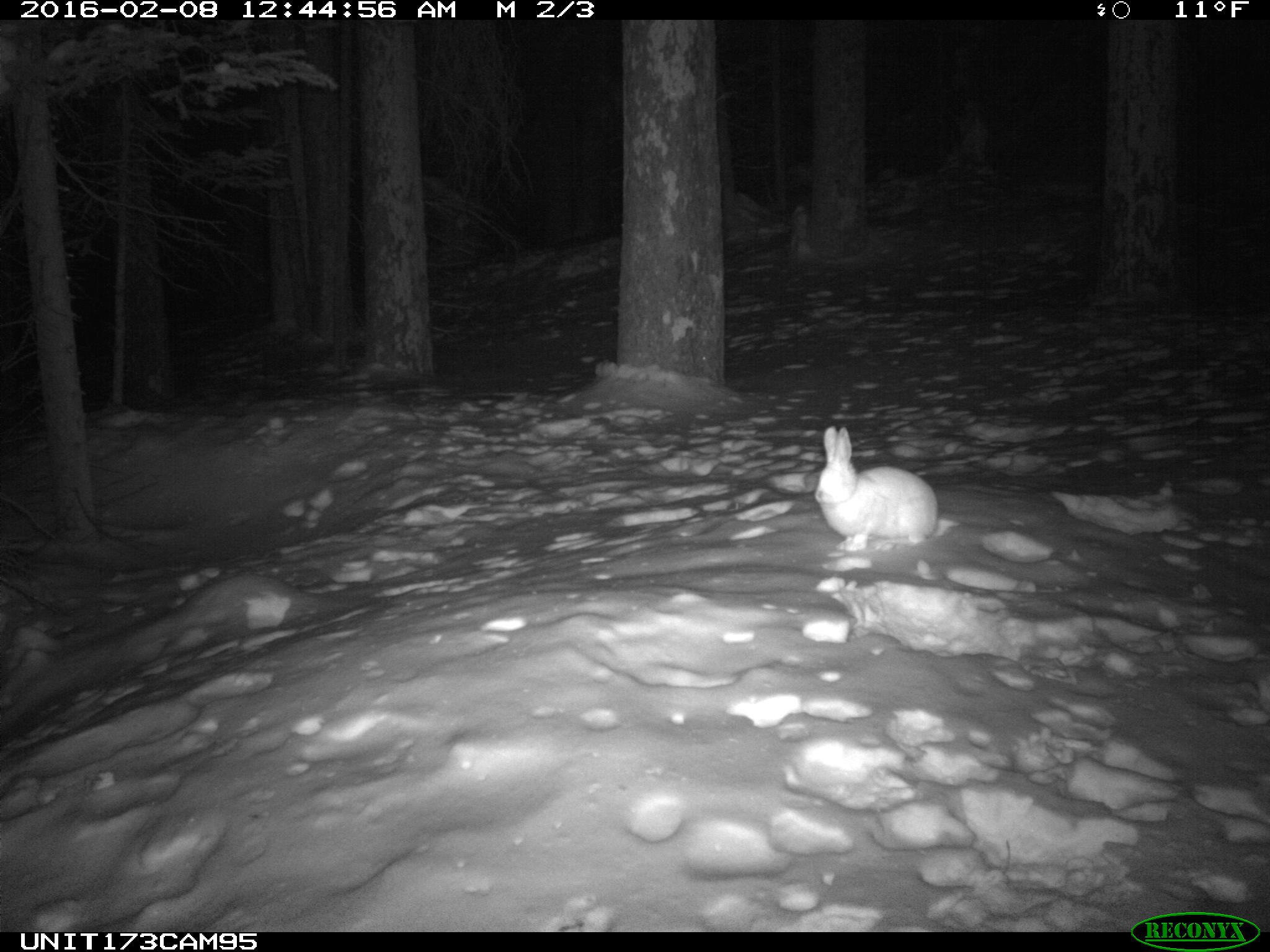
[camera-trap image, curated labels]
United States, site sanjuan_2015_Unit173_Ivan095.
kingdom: Animalia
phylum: Chordata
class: Mammalia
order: Lagomorpha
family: Leporidae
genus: Lepus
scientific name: Lepus americanus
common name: snowshoe hare